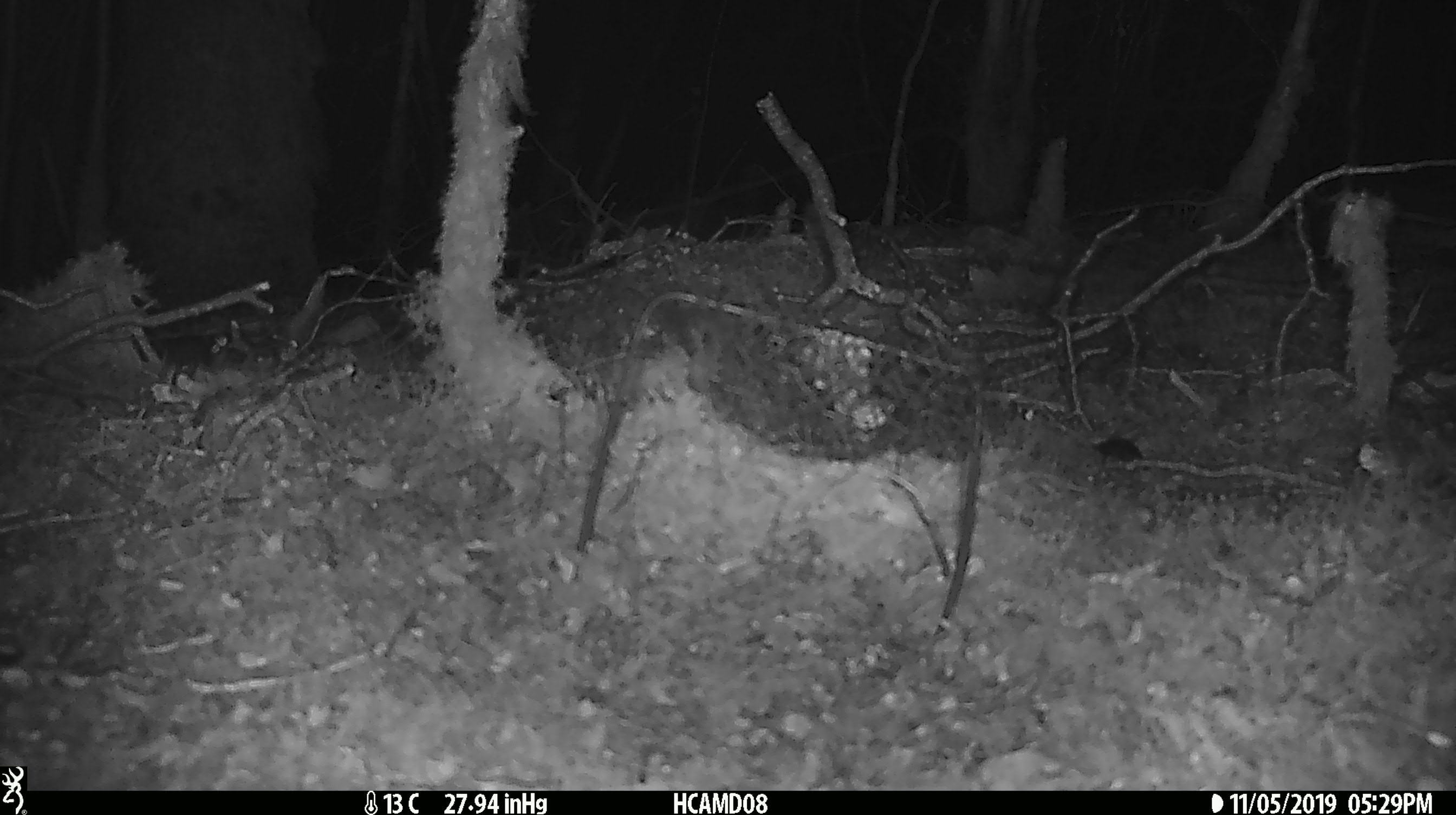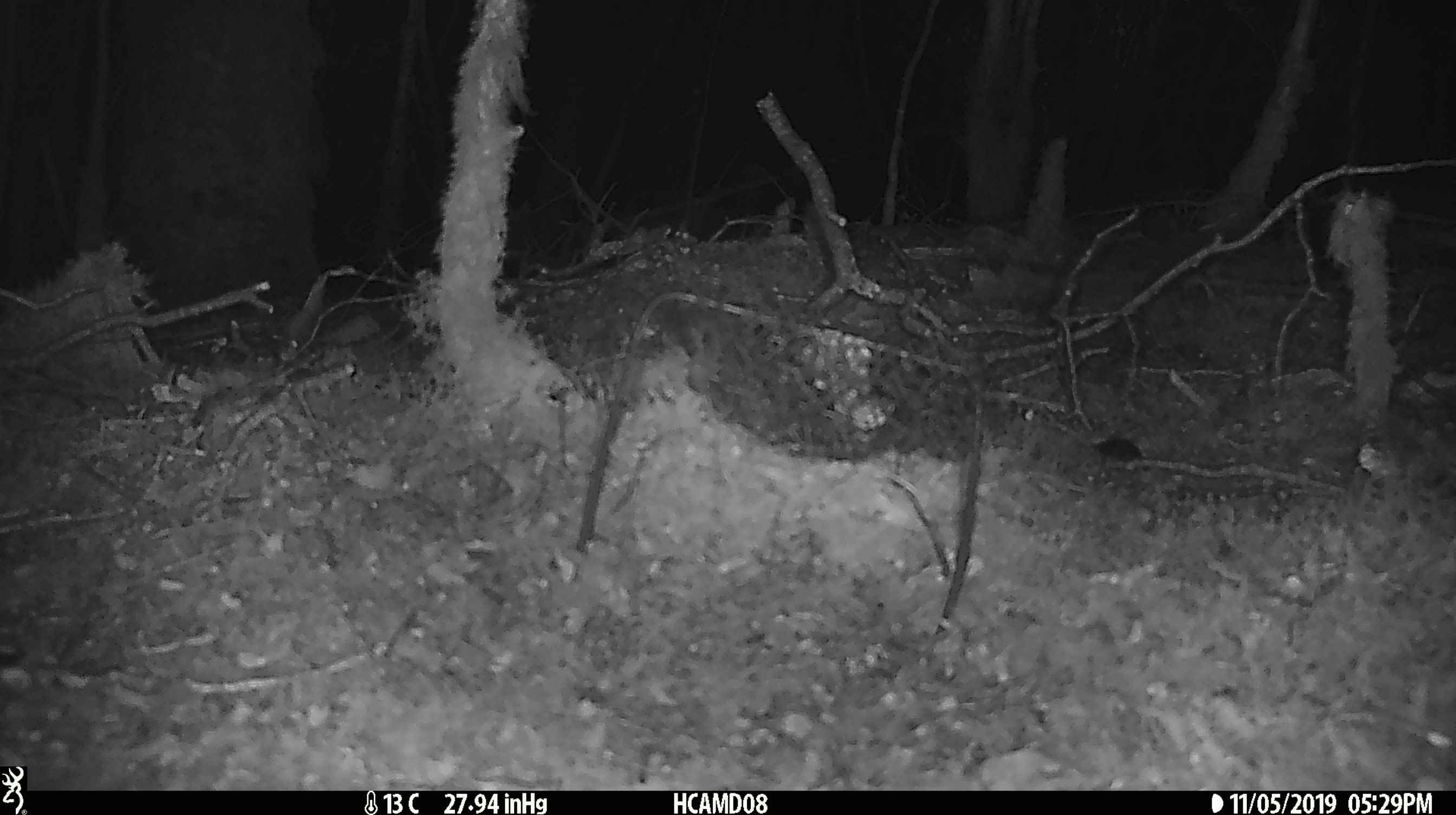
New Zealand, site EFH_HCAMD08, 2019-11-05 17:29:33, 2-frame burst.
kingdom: Animalia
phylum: Chordata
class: Mammalia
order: Rodentia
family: Muridae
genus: Mus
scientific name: Mus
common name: mouse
Mouse (Mus).